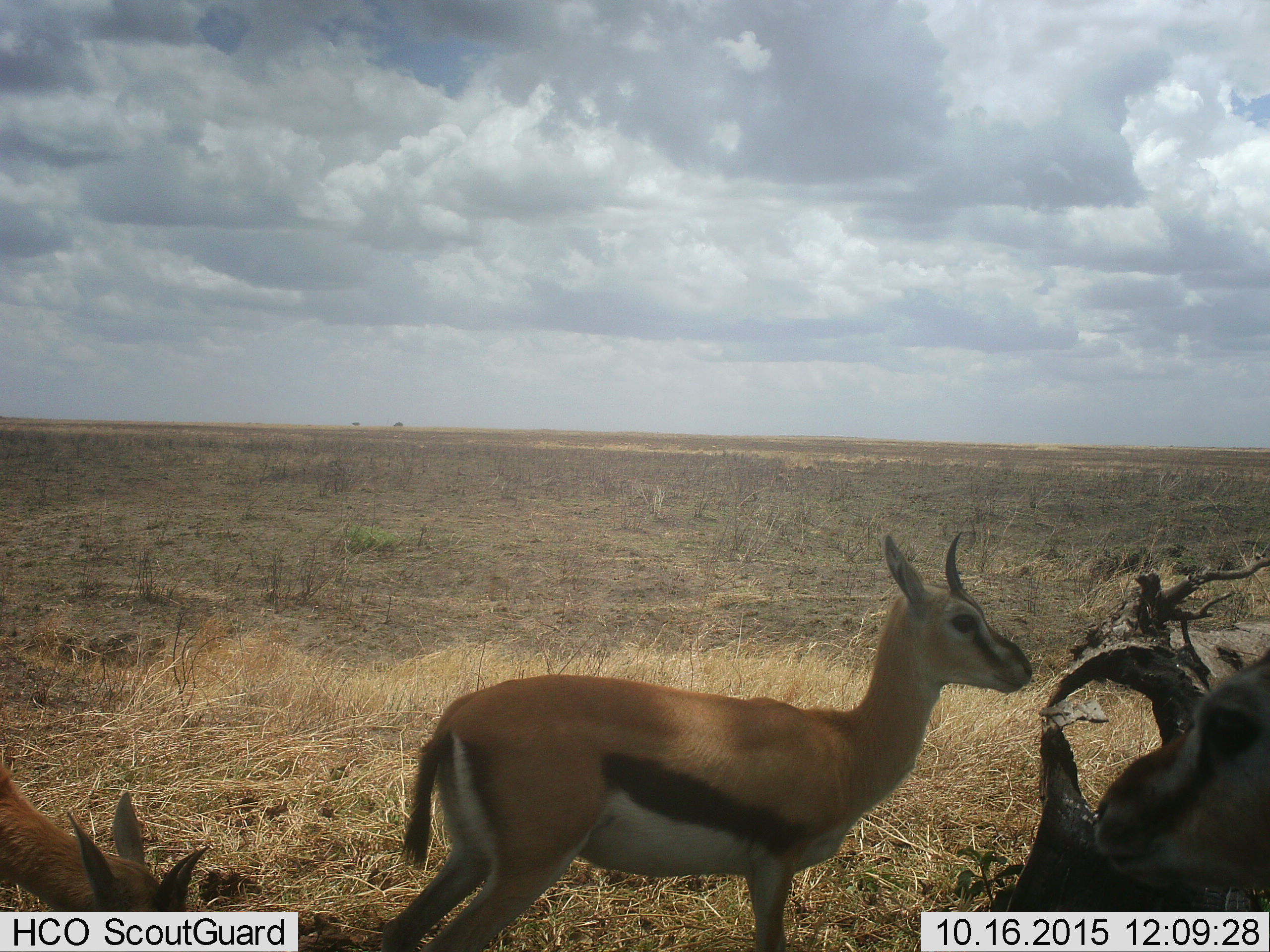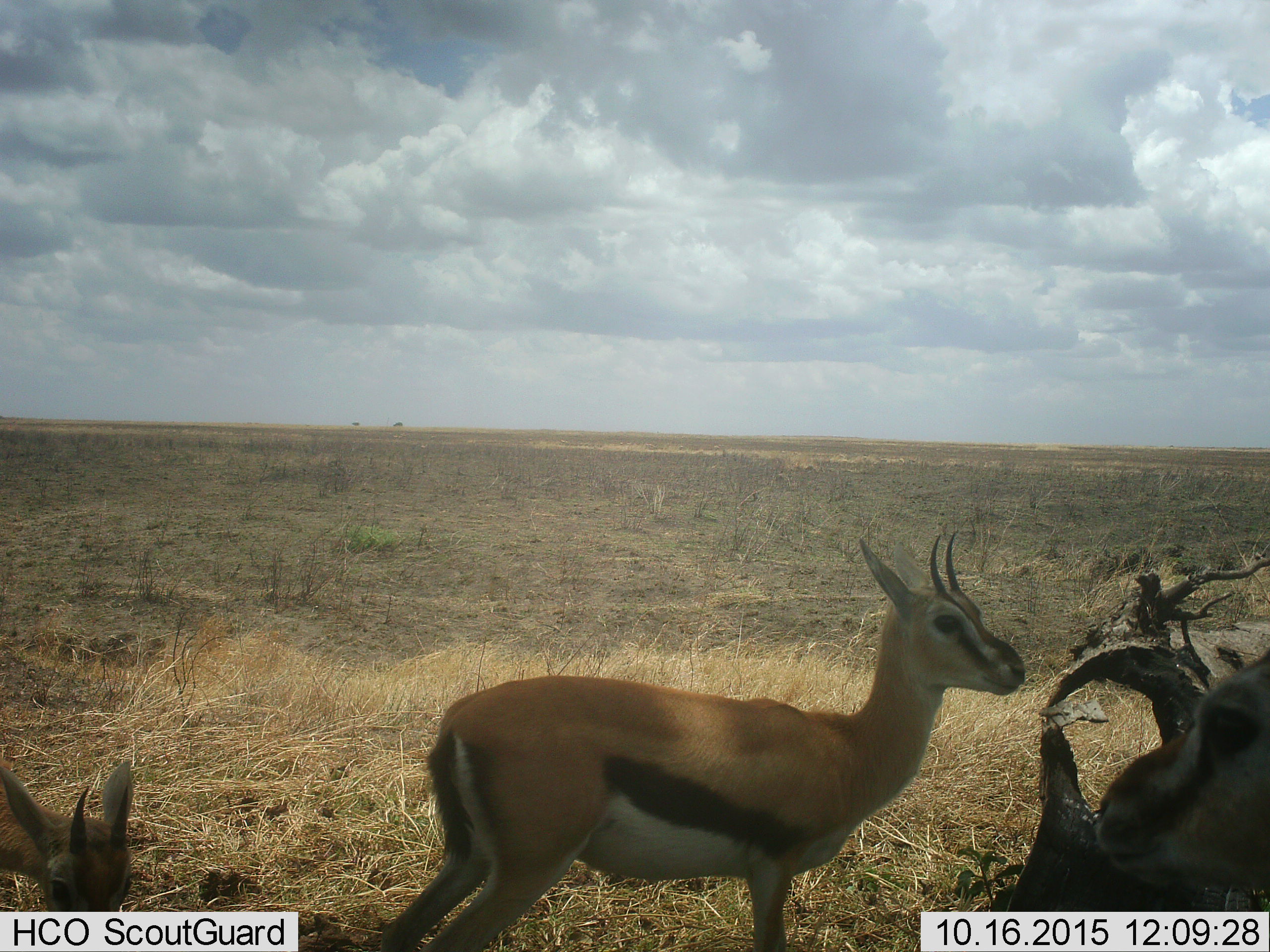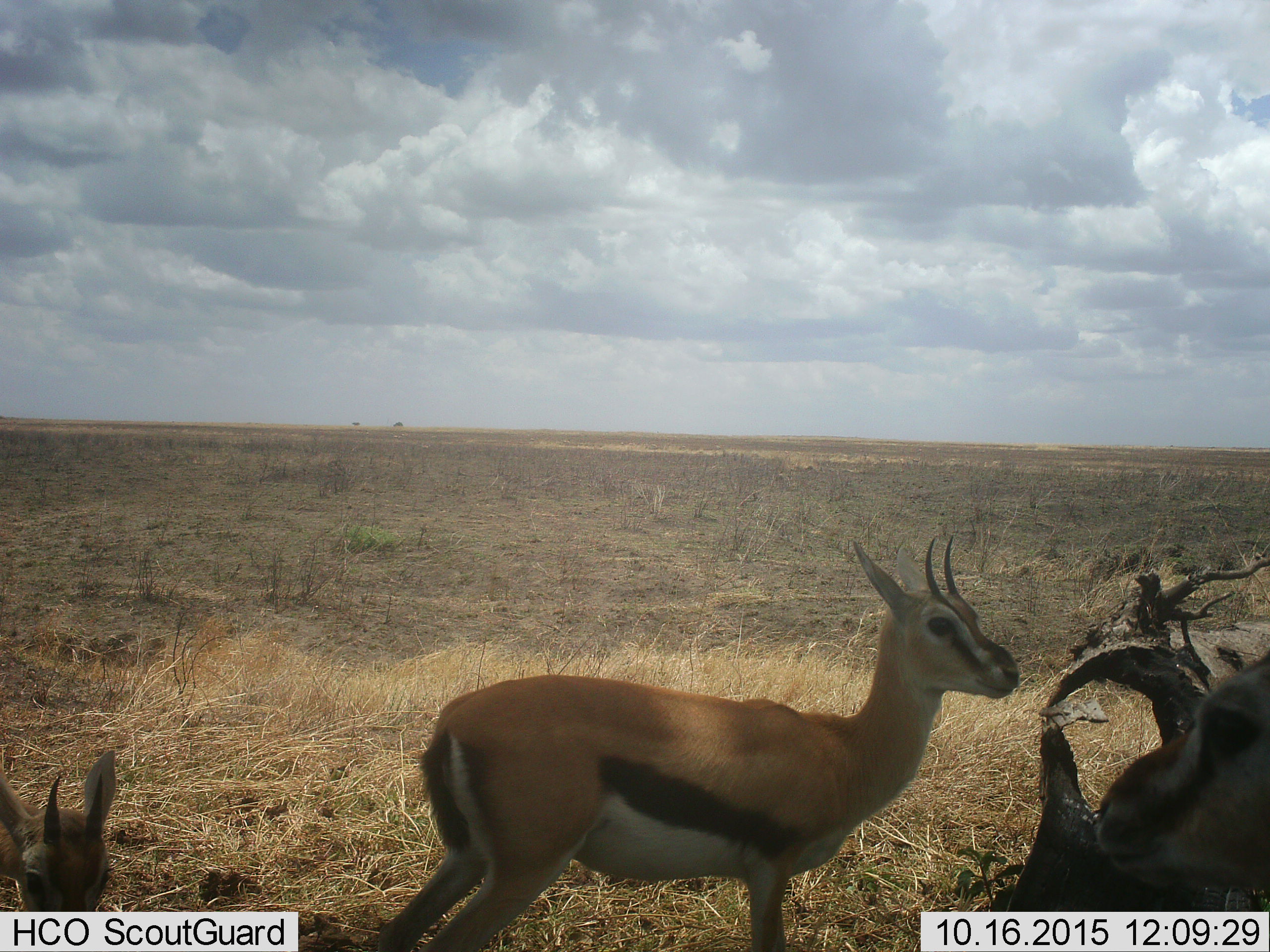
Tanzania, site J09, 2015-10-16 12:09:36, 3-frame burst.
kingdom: Animalia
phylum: Chordata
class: Mammalia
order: Artiodactyla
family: Bovidae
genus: Eudorcas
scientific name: Eudorcas thomsonii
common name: thomson's gazelle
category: gazellethomsons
Gazellethomsons (thomson's gazelle) (Eudorcas thomsonii), count 2. Behavior (volunteer vote fractions): standing 100%, resting 0%, moving 0%, interacting 0%. Young present (vote fraction): 9%. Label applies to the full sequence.